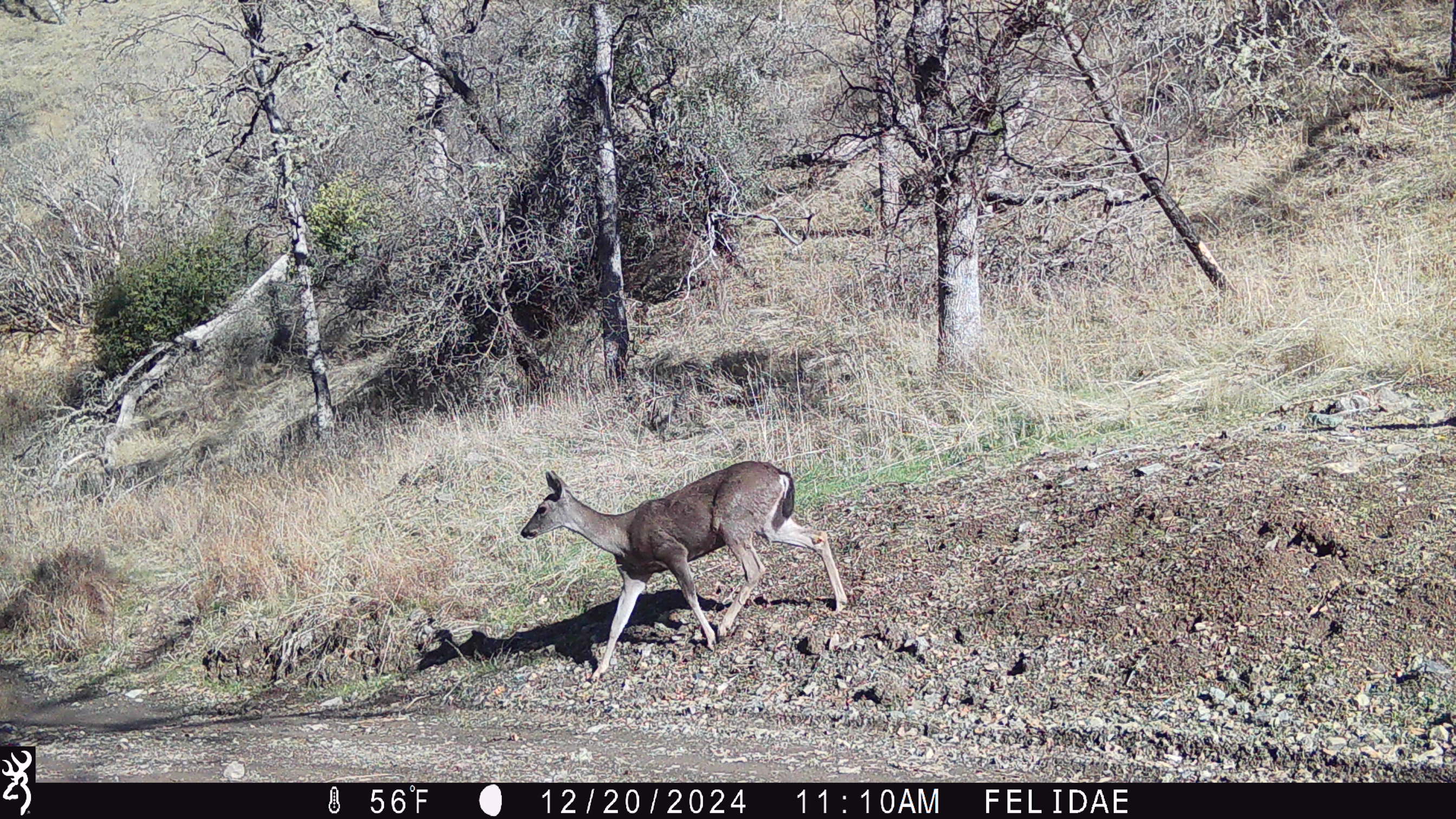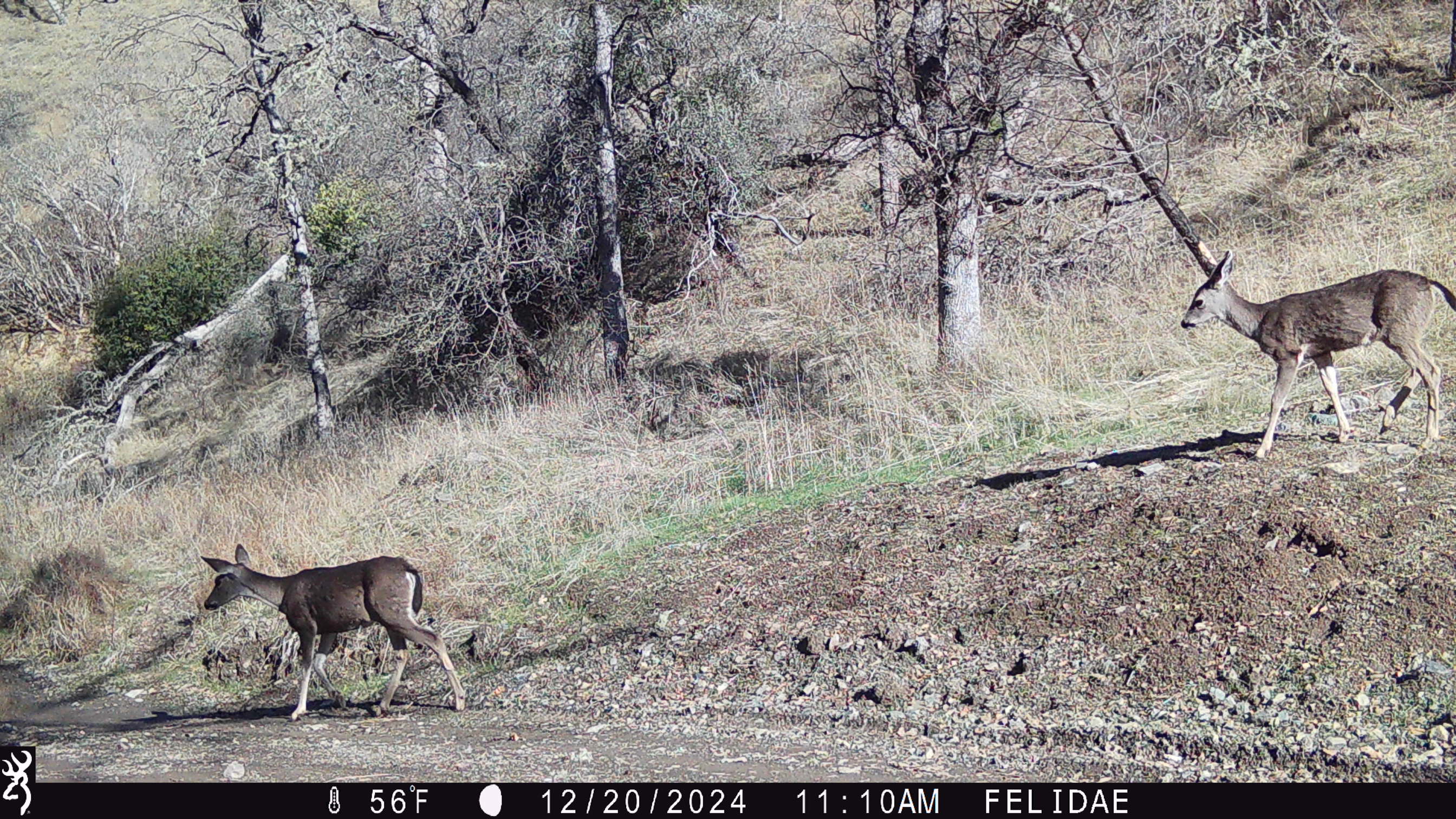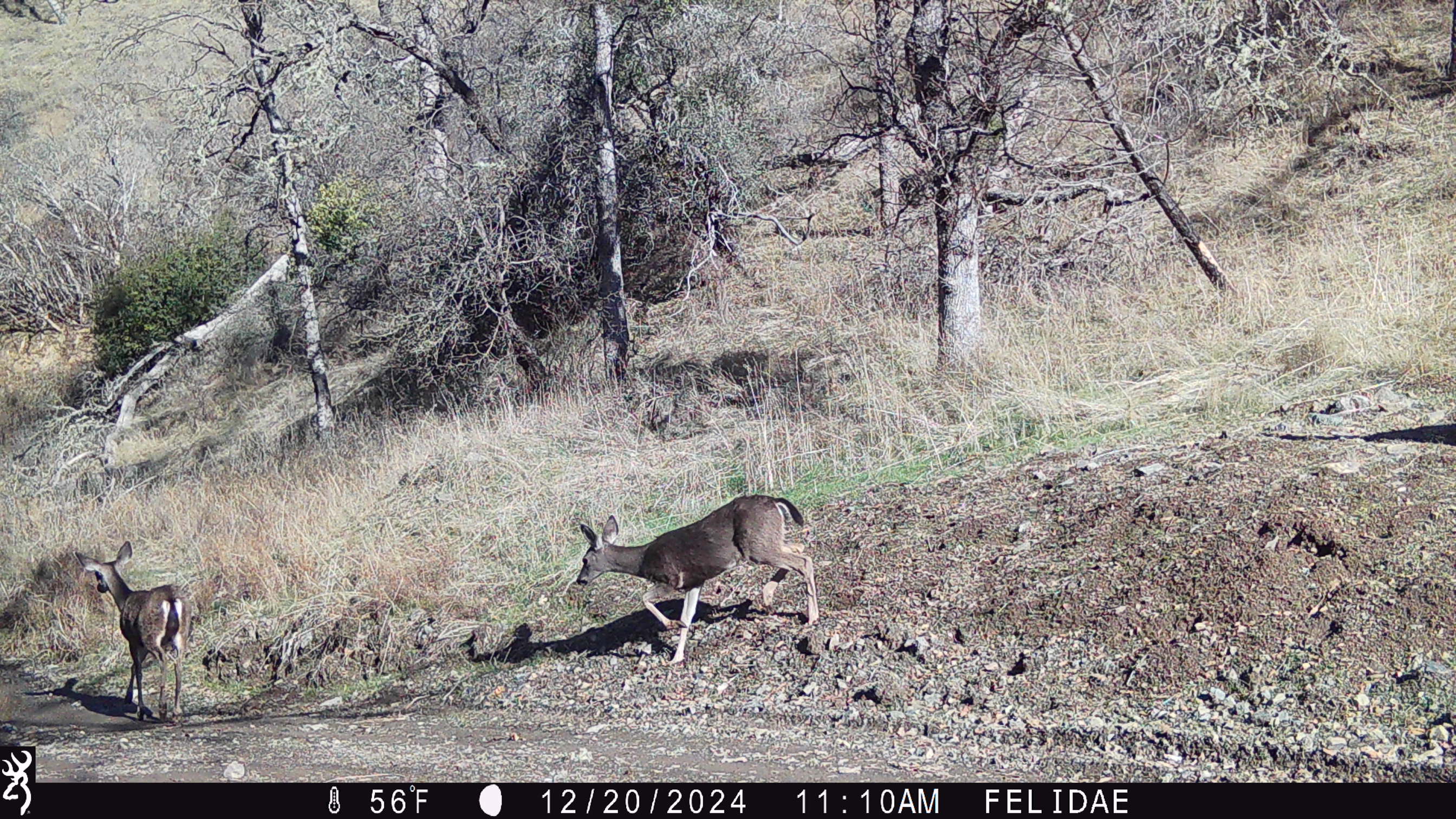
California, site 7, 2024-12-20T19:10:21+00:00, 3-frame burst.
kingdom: Animalia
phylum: Chordata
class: Mammalia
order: Artiodactyla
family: Cervidae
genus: Odocoileus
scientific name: Odocoileus hemionus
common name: mule deer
Mule deer (Odocoileus hemionus).